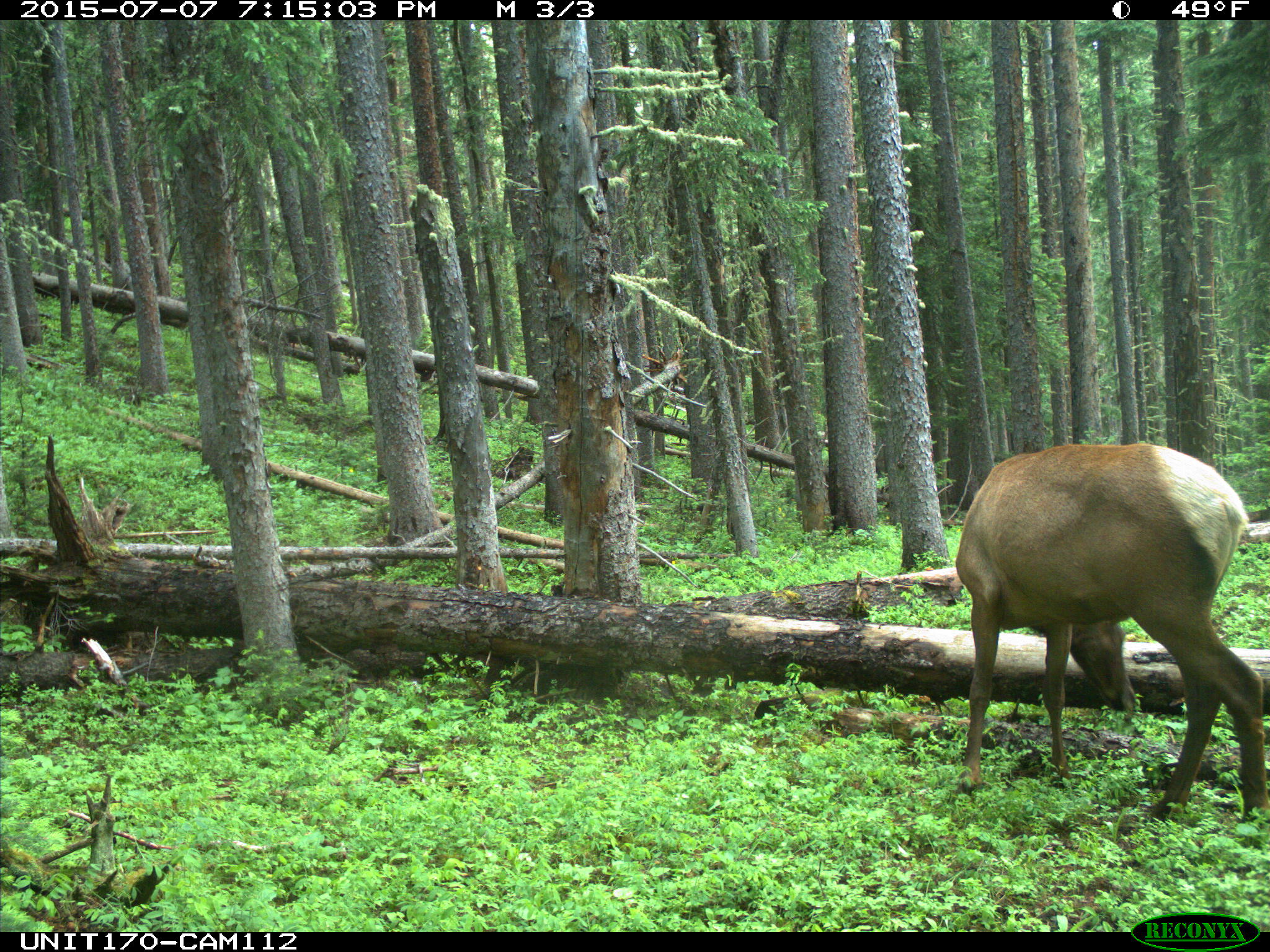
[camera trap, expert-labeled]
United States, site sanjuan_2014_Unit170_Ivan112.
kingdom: Animalia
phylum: Chordata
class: Mammalia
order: Artiodactyla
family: Cervidae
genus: Cervus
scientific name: Cervus elaphus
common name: red deer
Cervus elaphus (red deer).